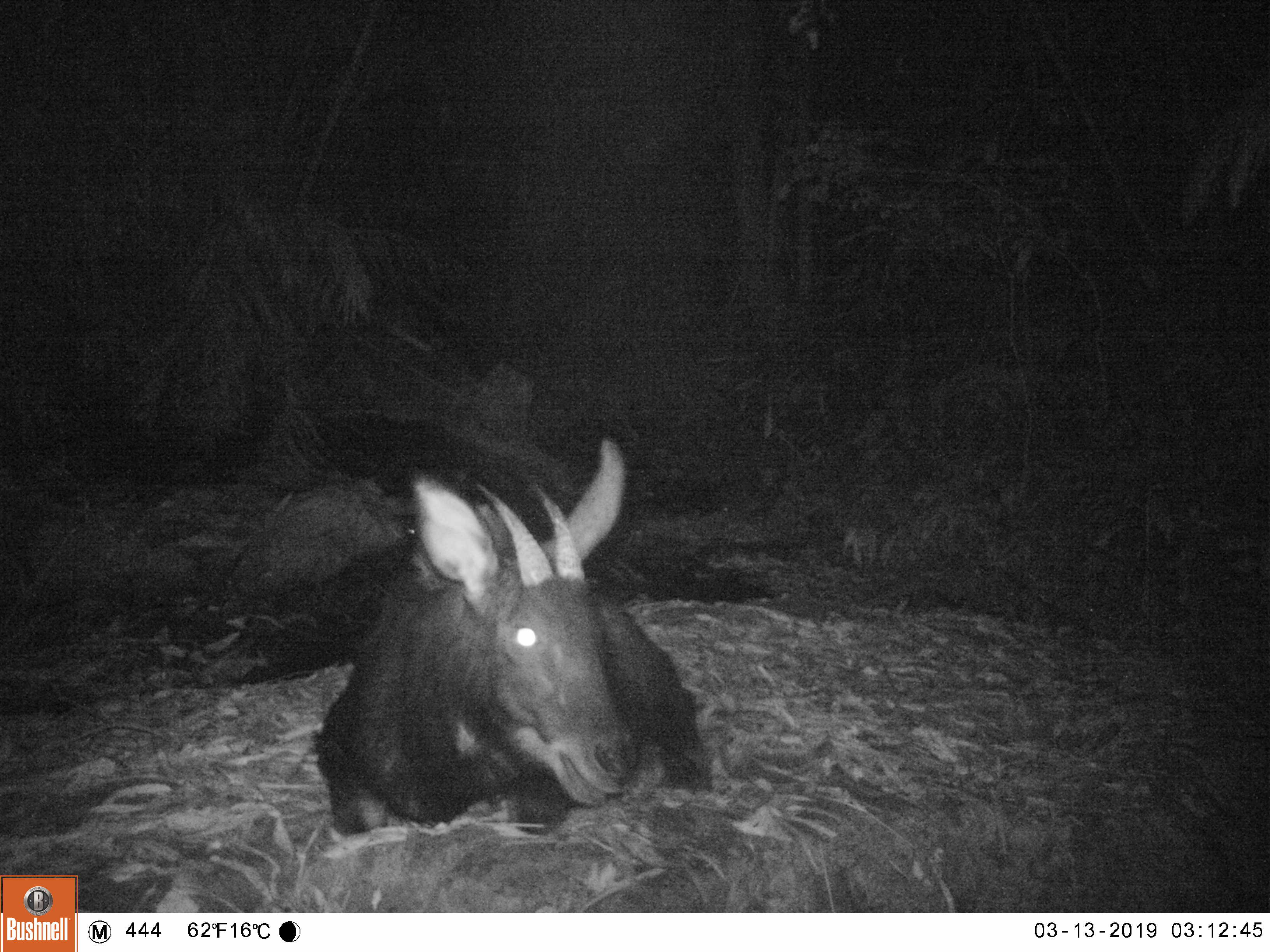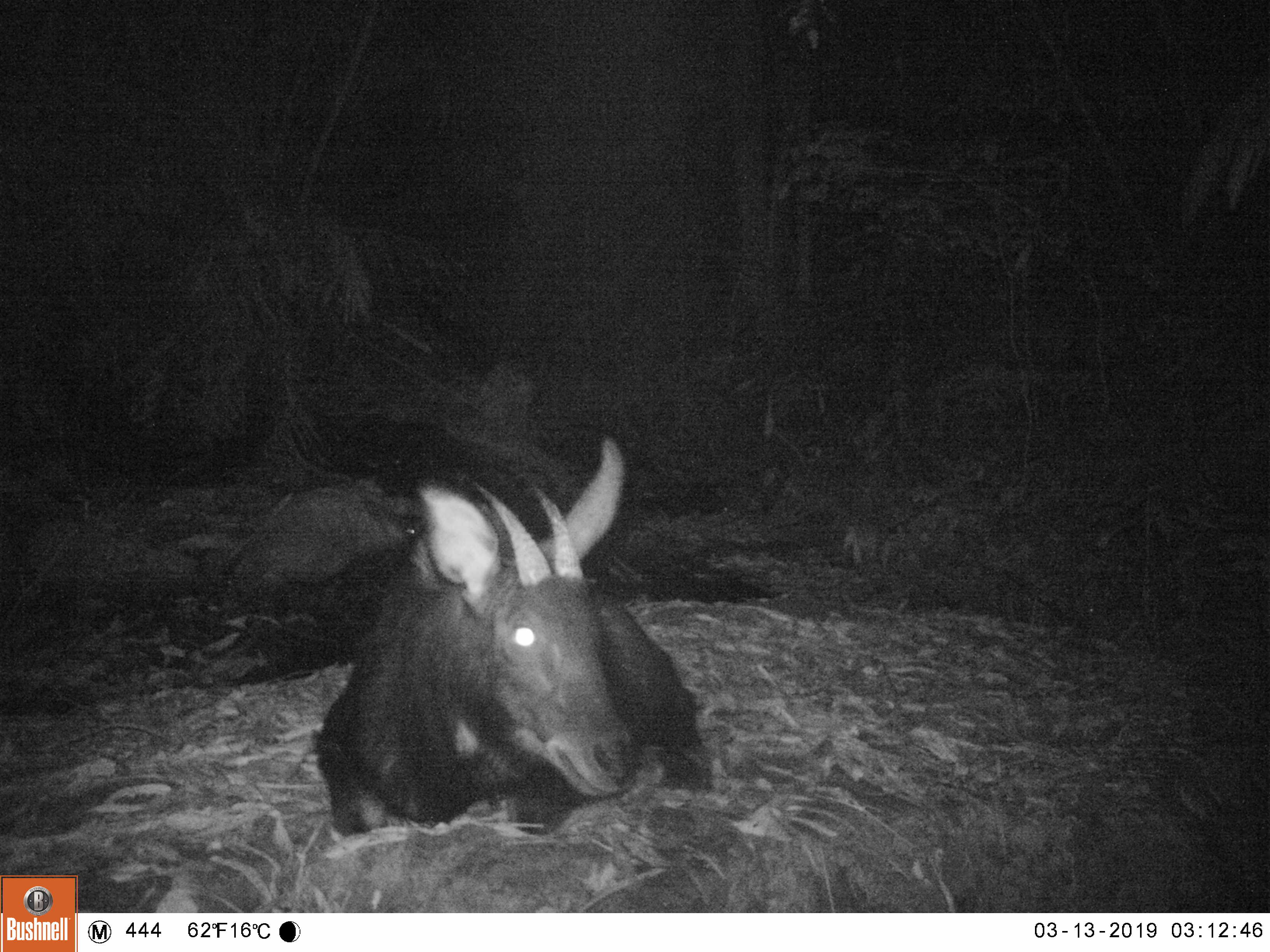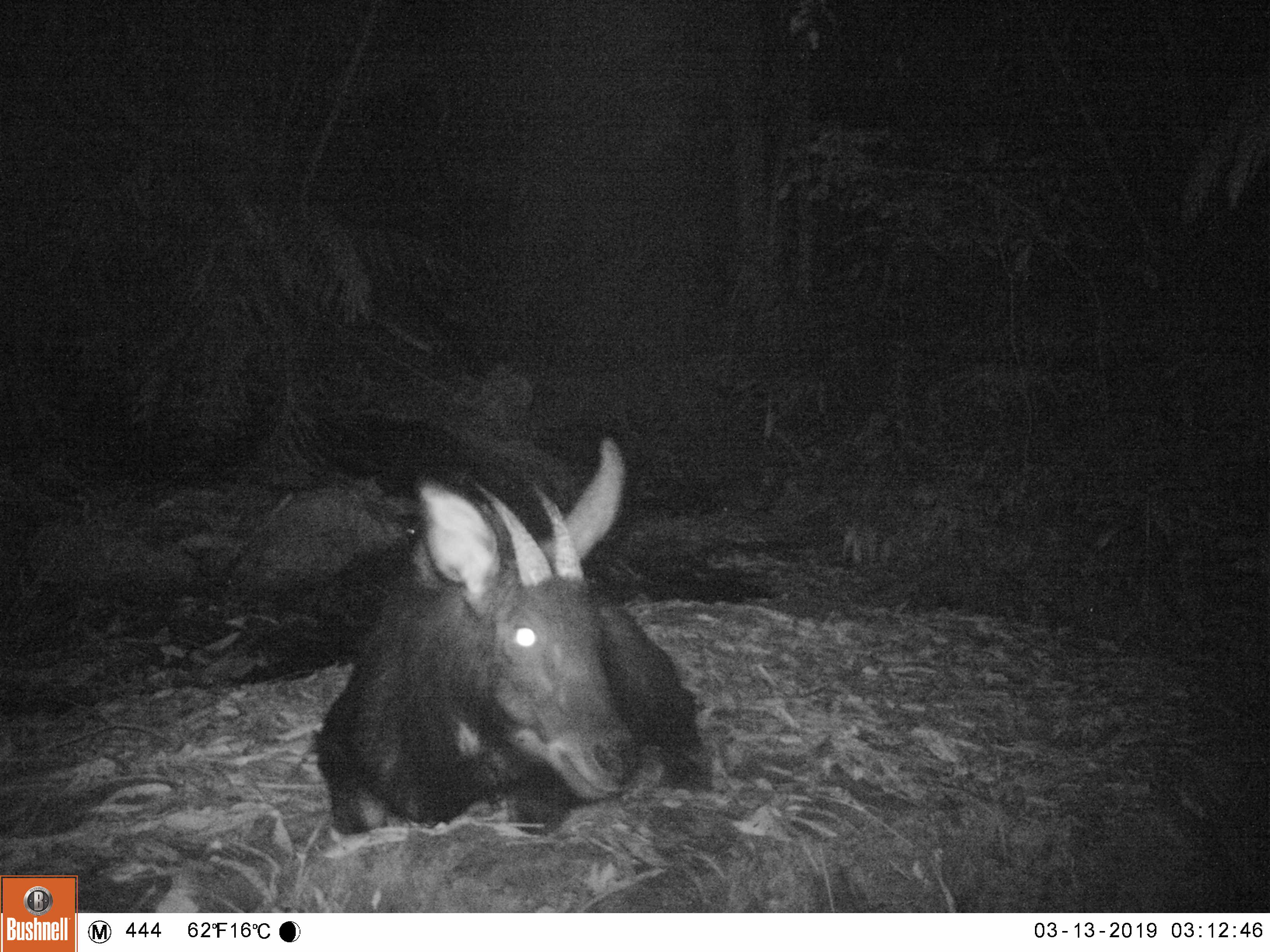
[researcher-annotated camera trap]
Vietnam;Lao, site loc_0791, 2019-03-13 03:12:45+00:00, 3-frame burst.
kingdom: Animalia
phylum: Chordata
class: Mammalia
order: Artiodactyla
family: Bovidae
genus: Capricornis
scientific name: Capricornis sumatraensis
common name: chinese serow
Chinese serow (Capricornis sumatraensis). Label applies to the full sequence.